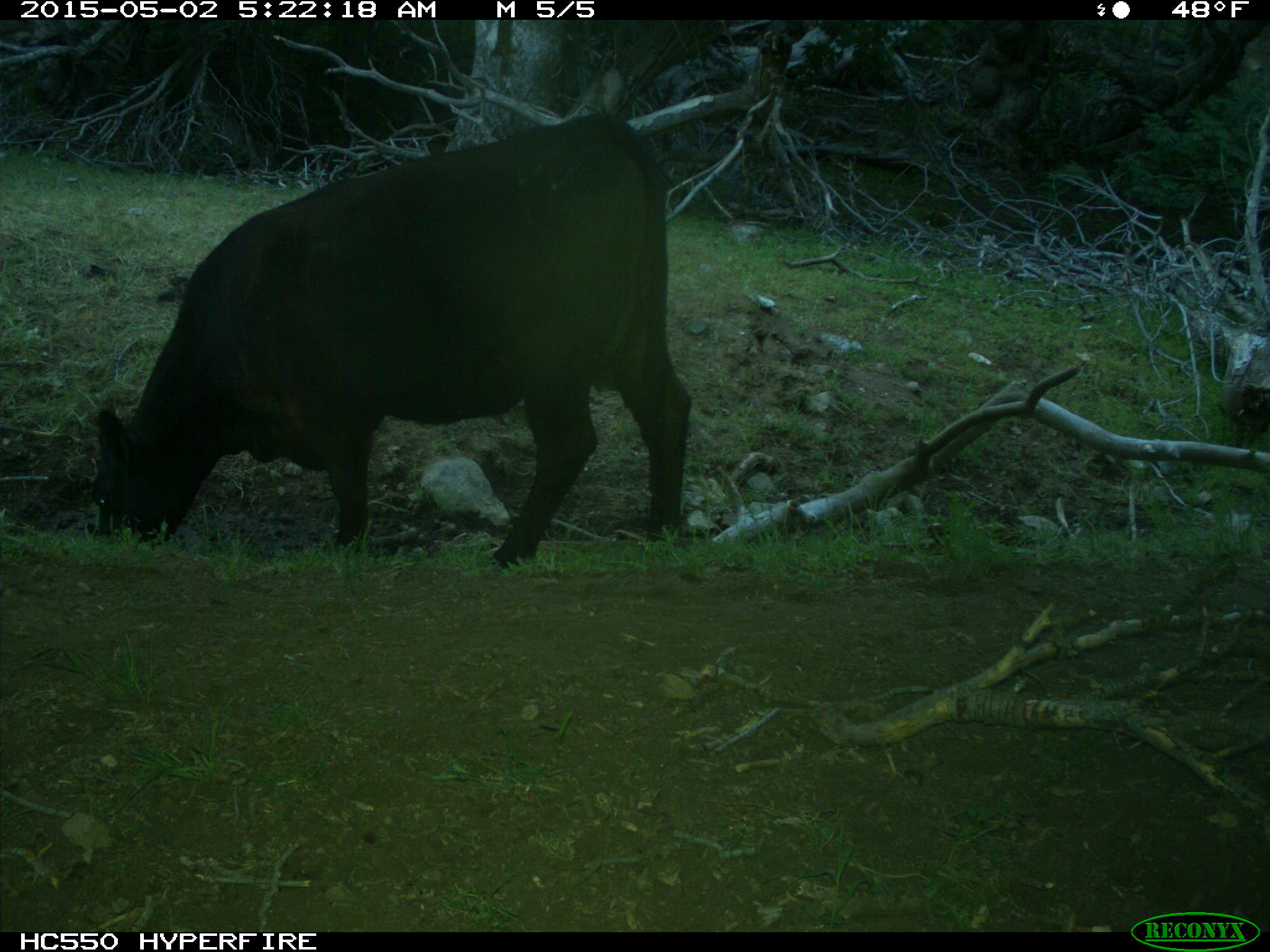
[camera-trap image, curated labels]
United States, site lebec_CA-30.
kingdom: Animalia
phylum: Chordata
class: Mammalia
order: Artiodactyla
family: Bovidae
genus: Bos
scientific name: Bos taurus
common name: domestic cow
Bos taurus (domestic cow).